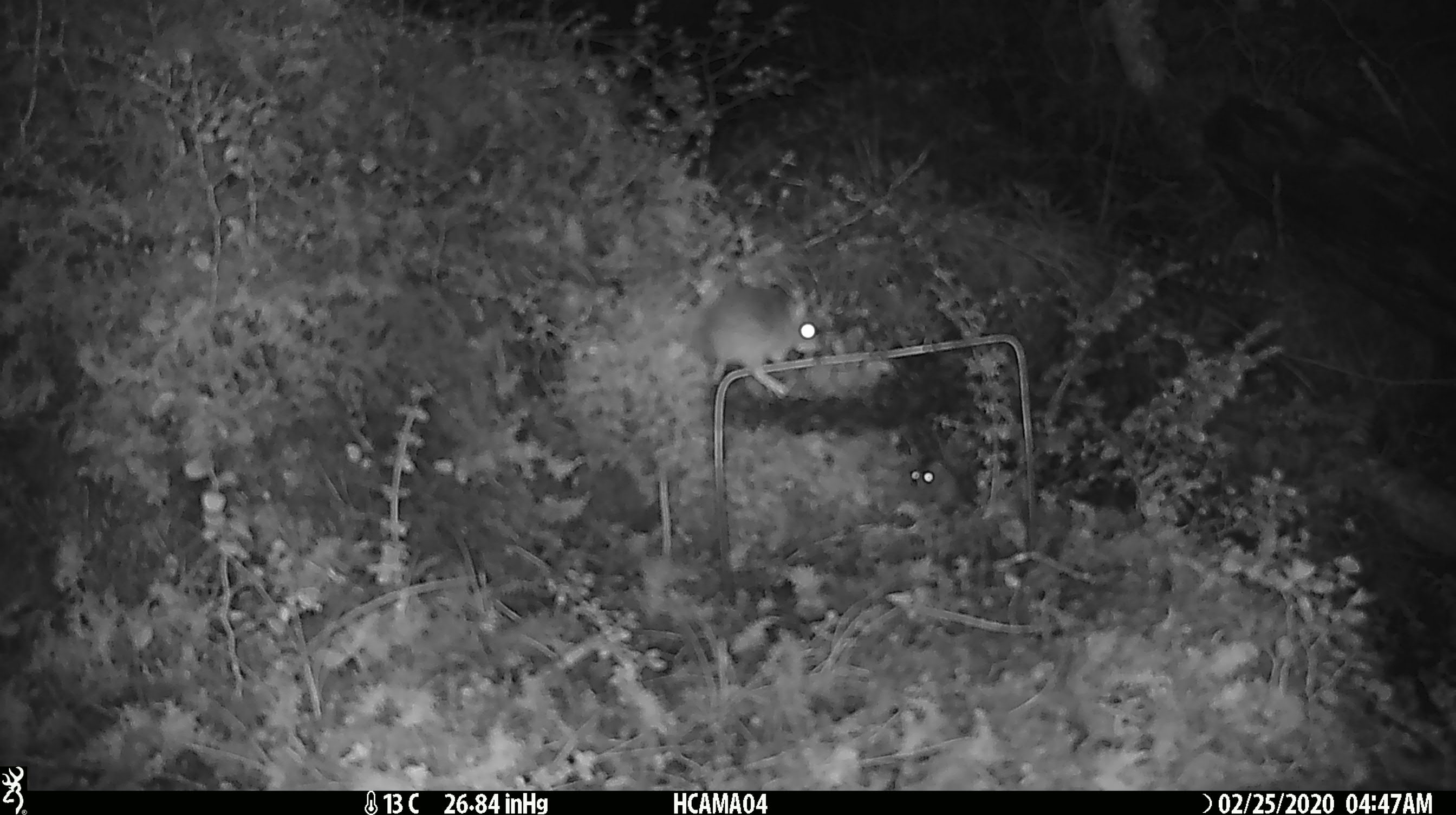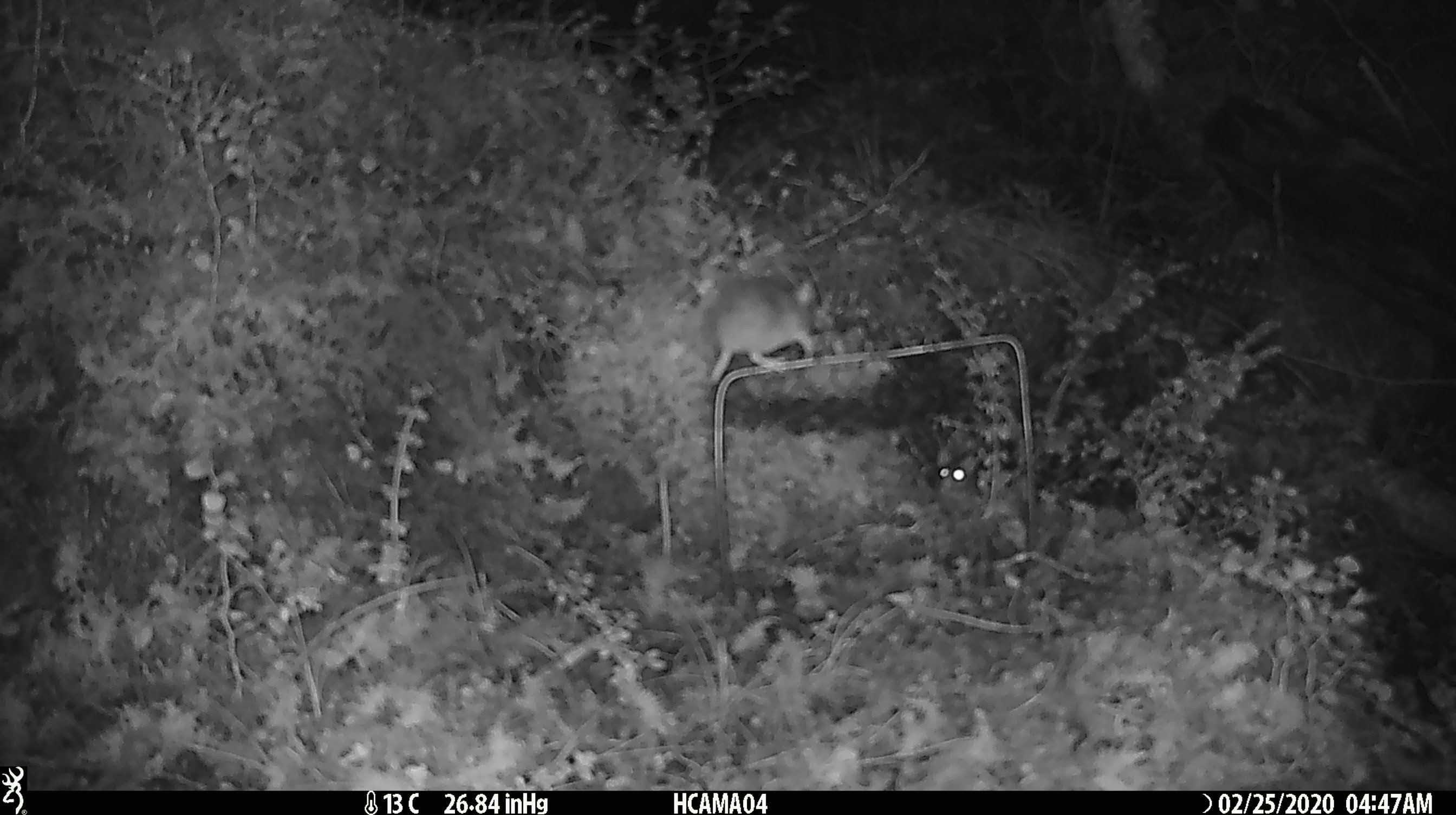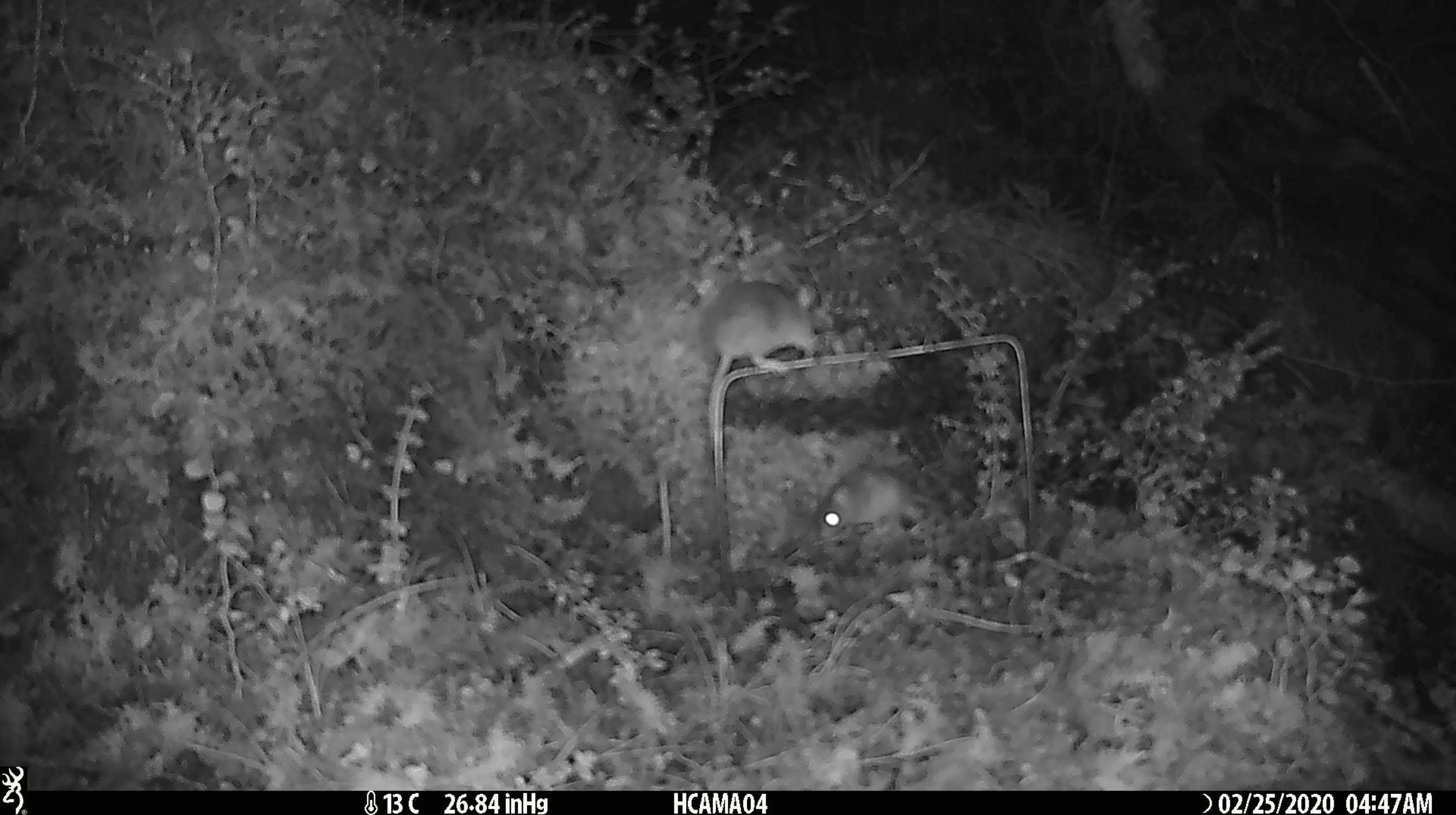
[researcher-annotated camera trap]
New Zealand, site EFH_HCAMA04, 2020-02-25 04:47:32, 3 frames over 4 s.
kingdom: Animalia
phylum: Chordata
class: Mammalia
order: Rodentia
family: Muridae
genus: Mus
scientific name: Mus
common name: mouse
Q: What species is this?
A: Mouse (Mus).